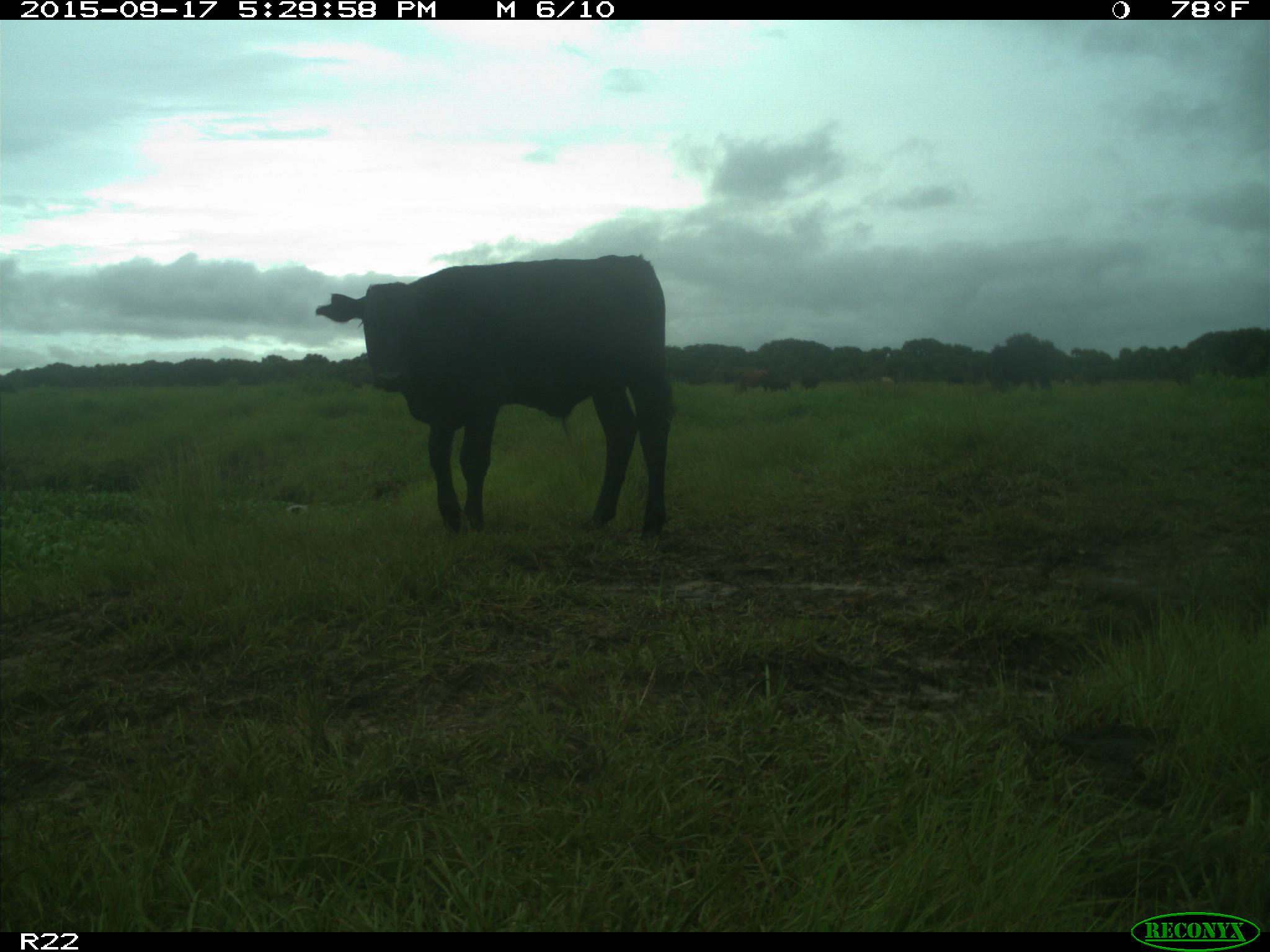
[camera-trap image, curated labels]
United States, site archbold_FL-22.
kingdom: Animalia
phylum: Chordata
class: Mammalia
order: Artiodactyla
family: Bovidae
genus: Bos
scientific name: Bos taurus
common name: domestic cow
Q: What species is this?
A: Bos taurus (domestic cow).